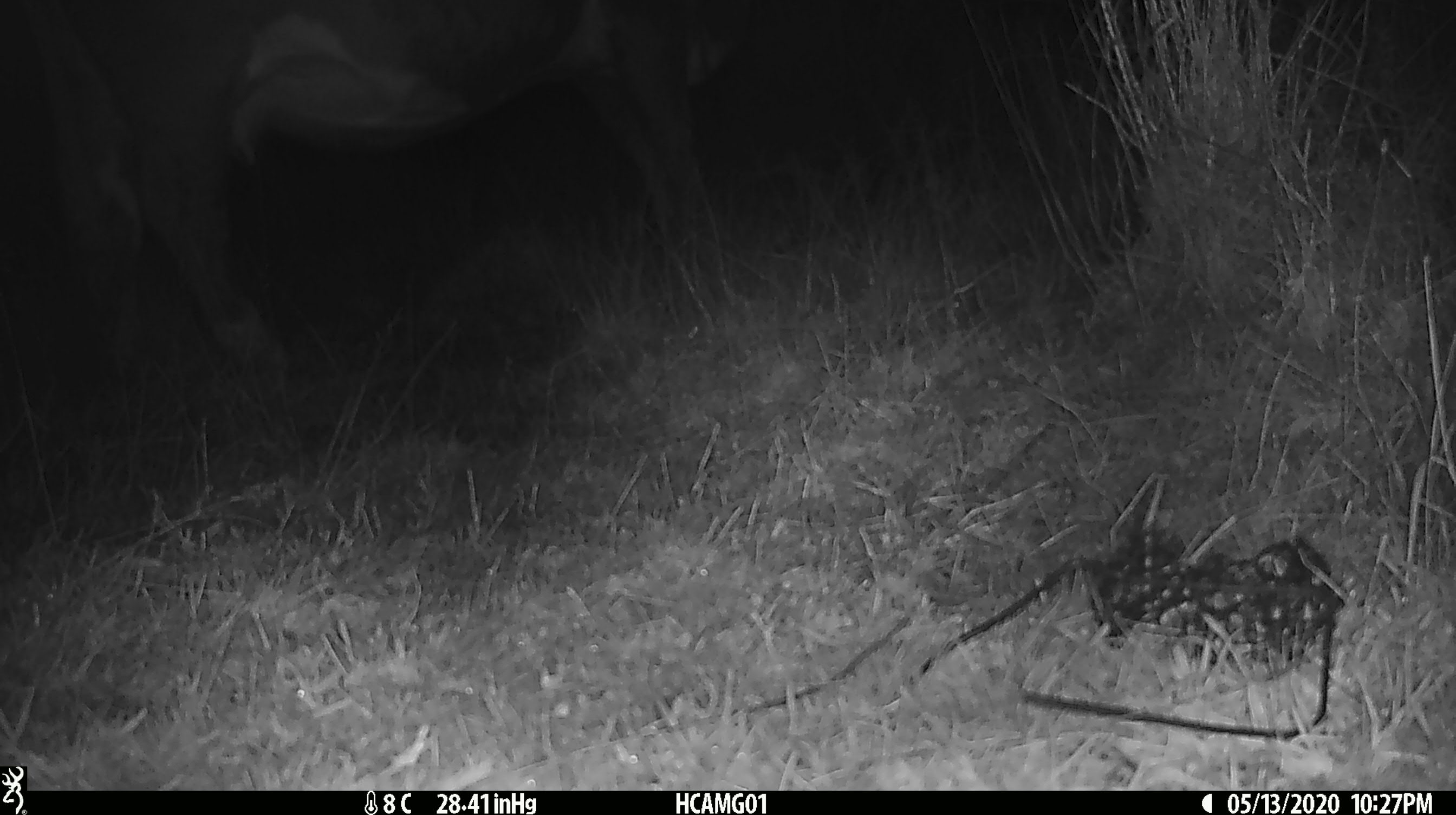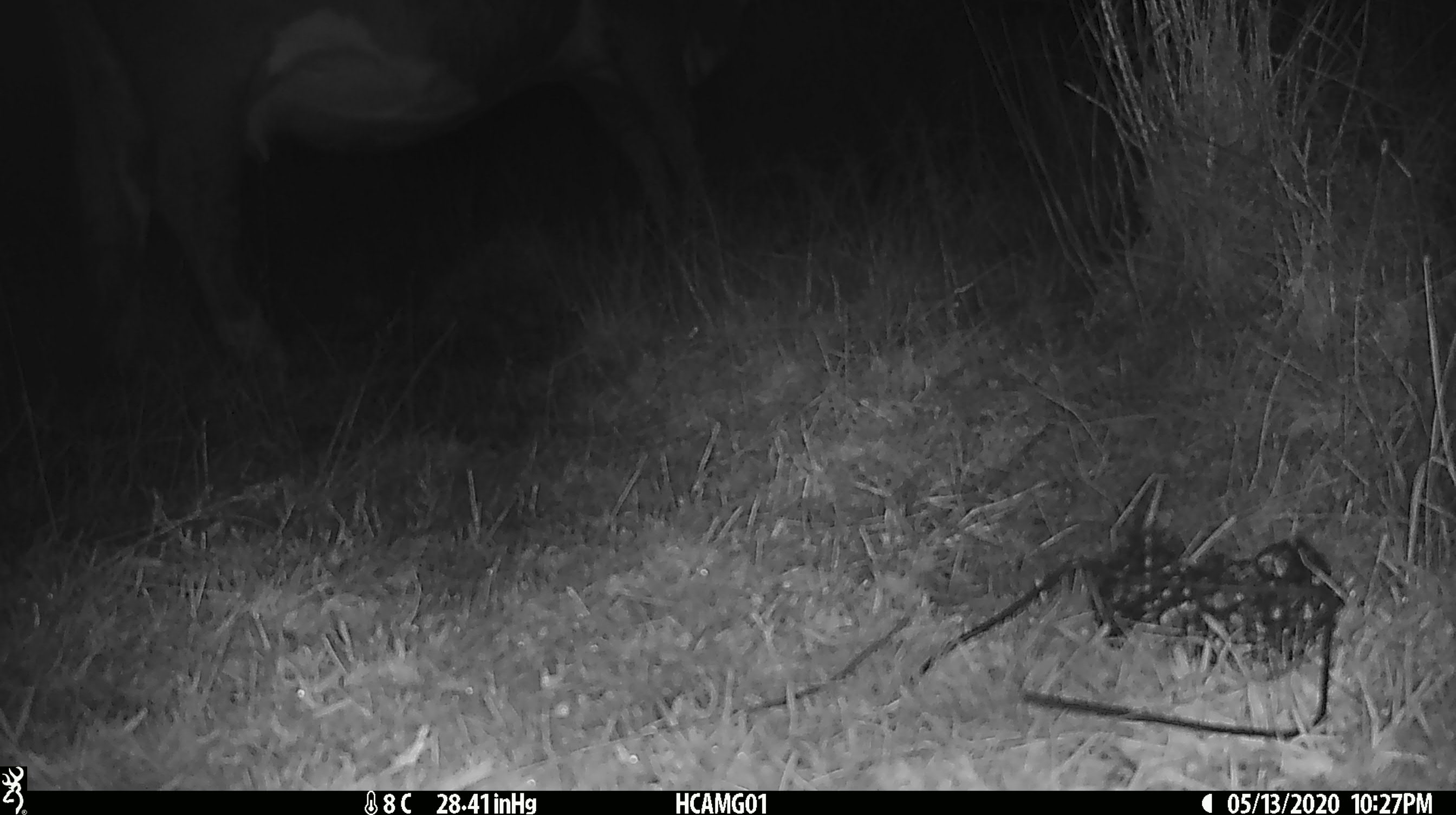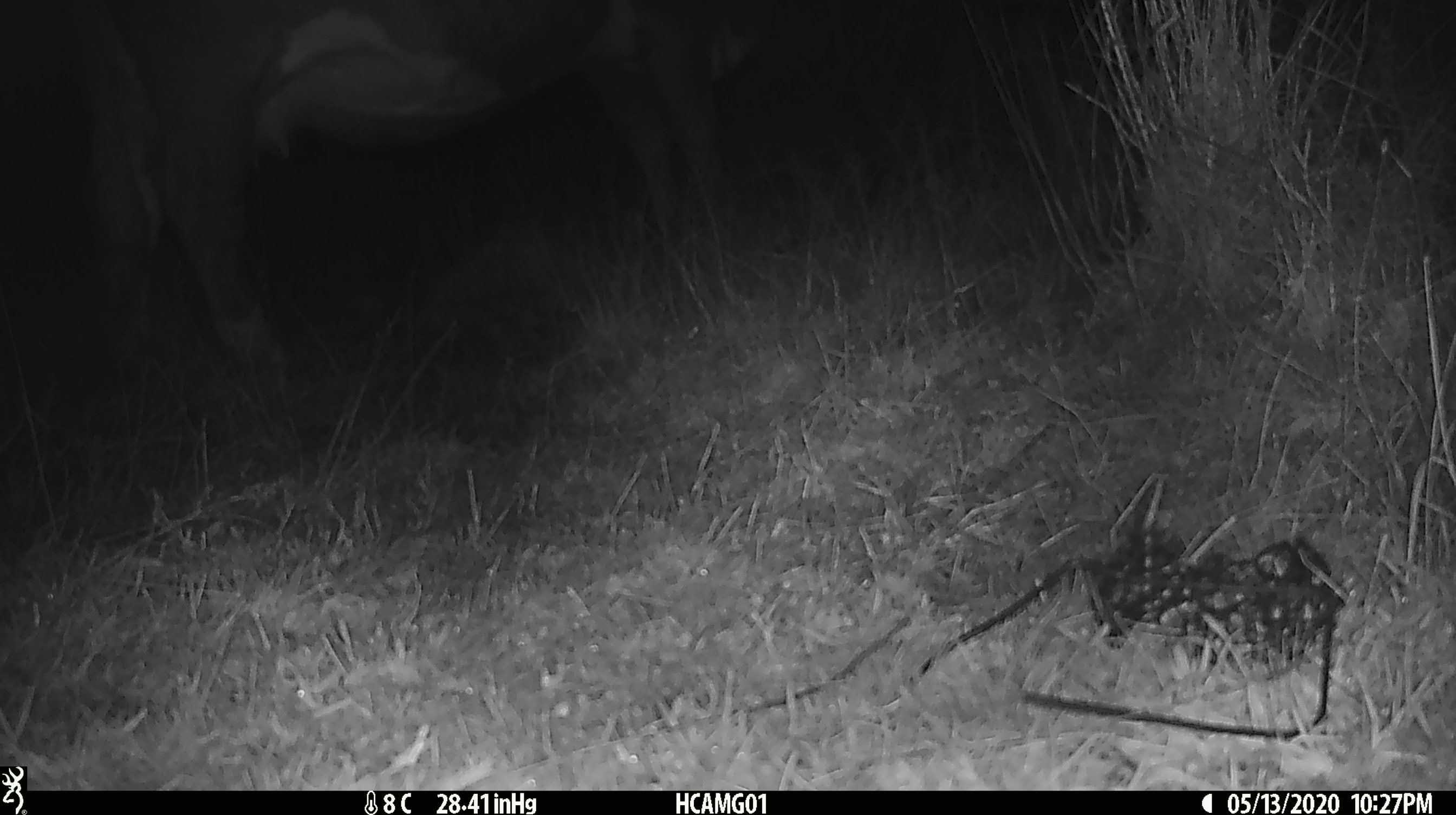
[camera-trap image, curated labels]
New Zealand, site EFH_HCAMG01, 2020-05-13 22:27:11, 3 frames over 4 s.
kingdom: Animalia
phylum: Chordata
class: Mammalia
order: Artiodactyla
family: Bovidae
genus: Bos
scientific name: Bos taurus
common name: domestic cow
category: cow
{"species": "cow (domestic cow) (Bos taurus)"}